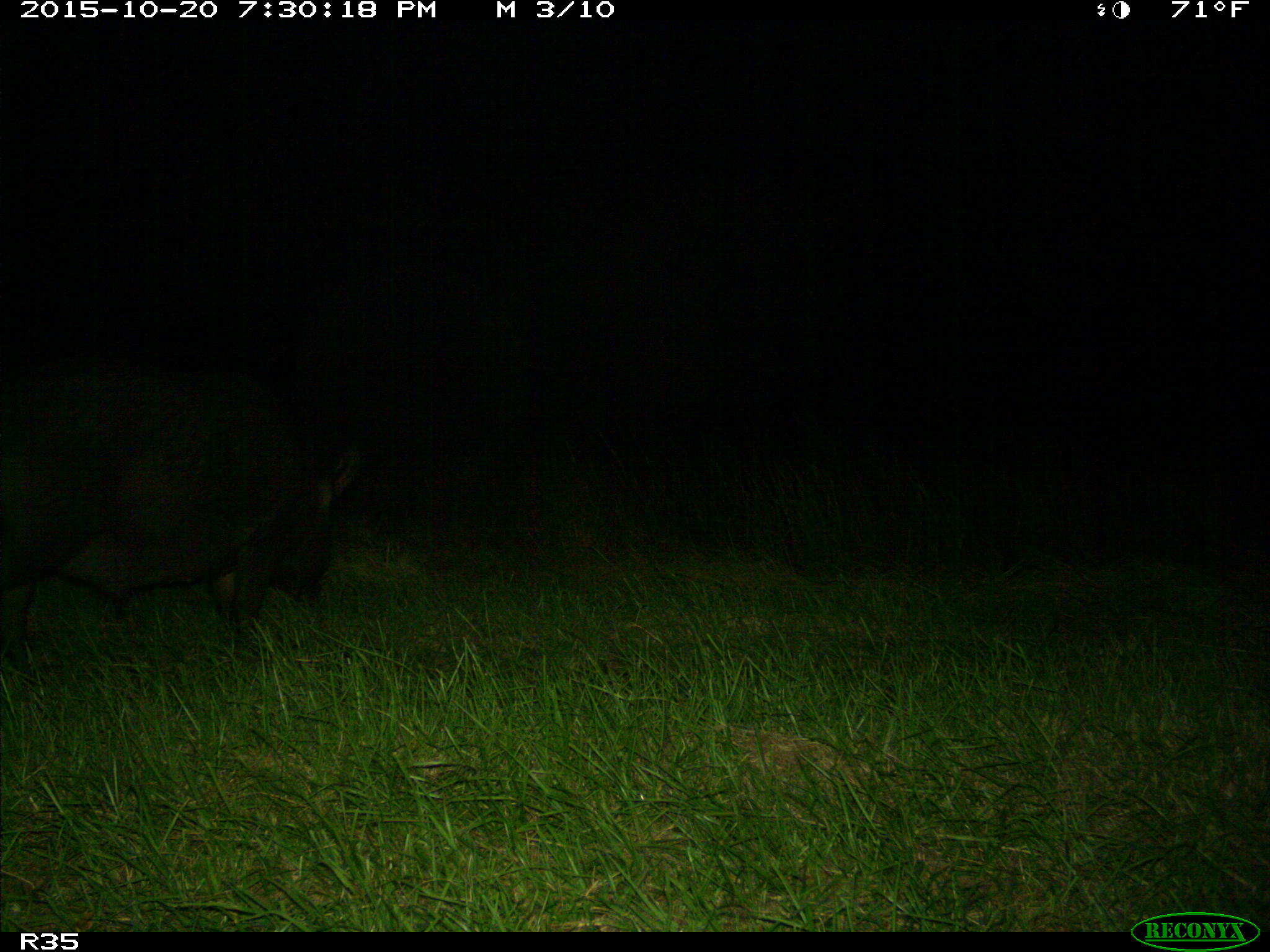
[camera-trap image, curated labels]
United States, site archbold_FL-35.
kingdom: Animalia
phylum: Chordata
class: Mammalia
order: Artiodactyla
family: Suidae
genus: Sus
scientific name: Sus scrofa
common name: wild boar